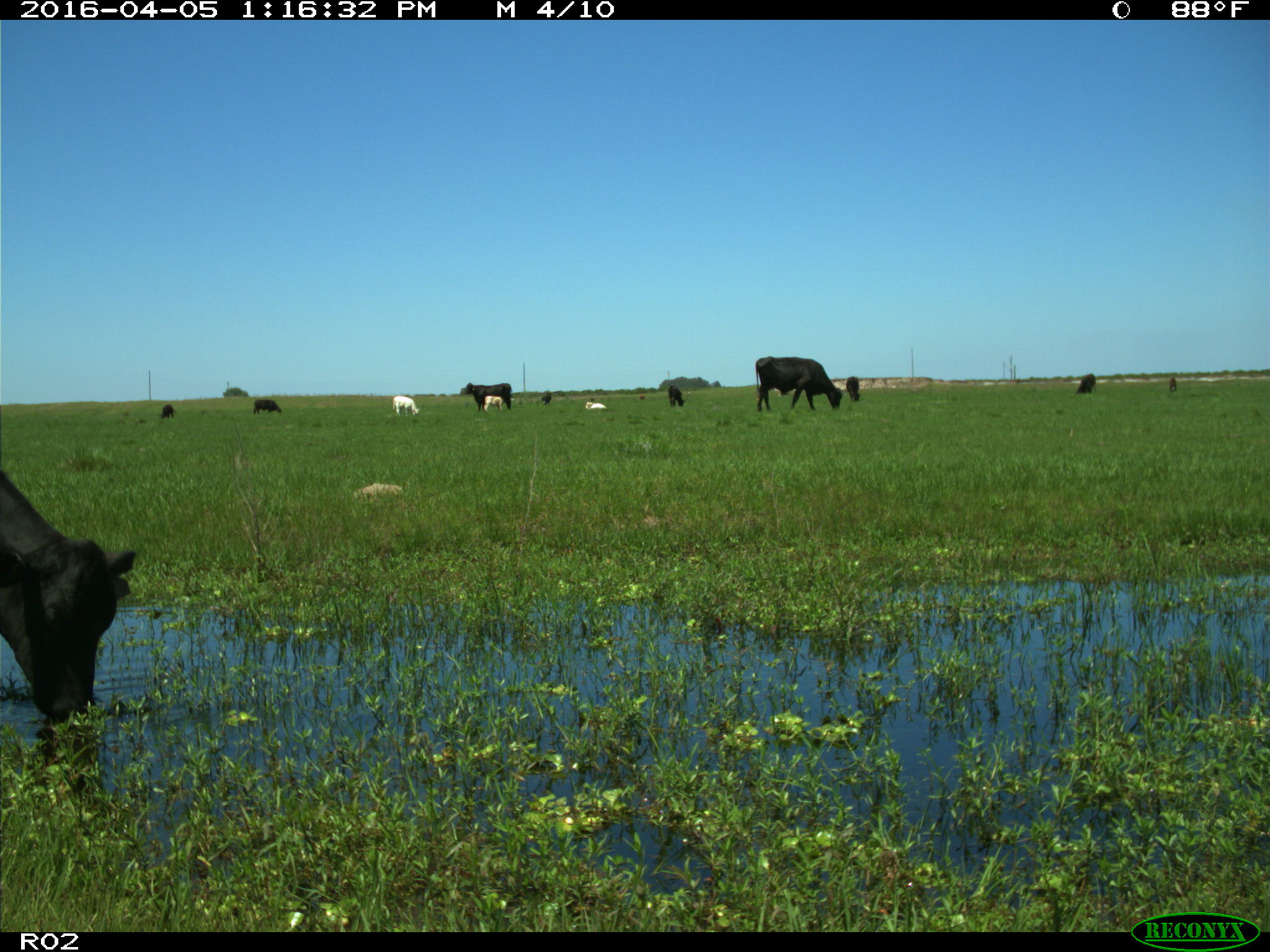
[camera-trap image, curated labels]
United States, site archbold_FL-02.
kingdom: Animalia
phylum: Chordata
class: Mammalia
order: Artiodactyla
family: Bovidae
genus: Bos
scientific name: Bos taurus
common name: domestic cow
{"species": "Bos taurus (domestic cow)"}